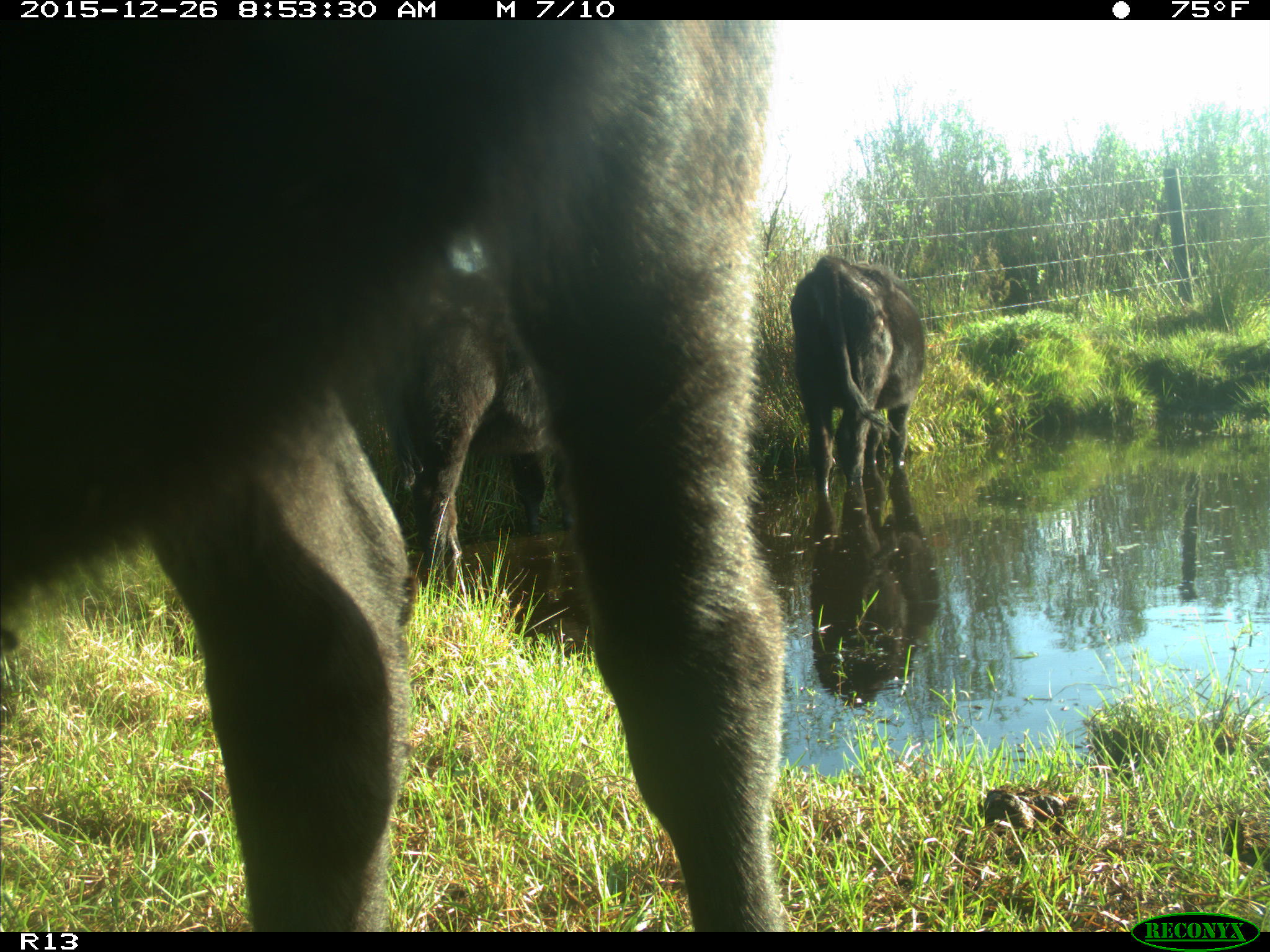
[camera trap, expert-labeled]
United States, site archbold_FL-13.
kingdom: Animalia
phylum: Chordata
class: Mammalia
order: Artiodactyla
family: Bovidae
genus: Bos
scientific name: Bos taurus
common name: domestic cow